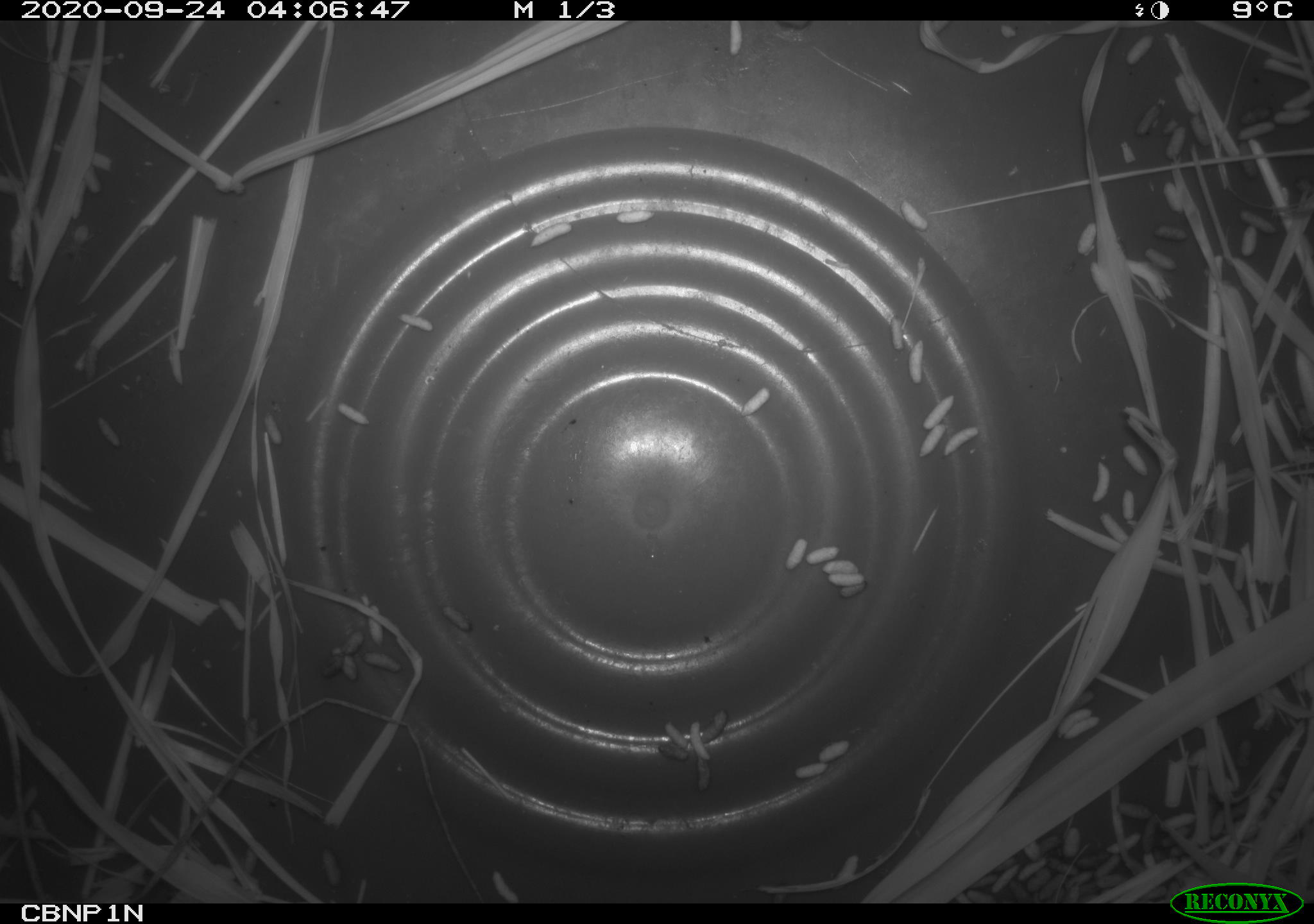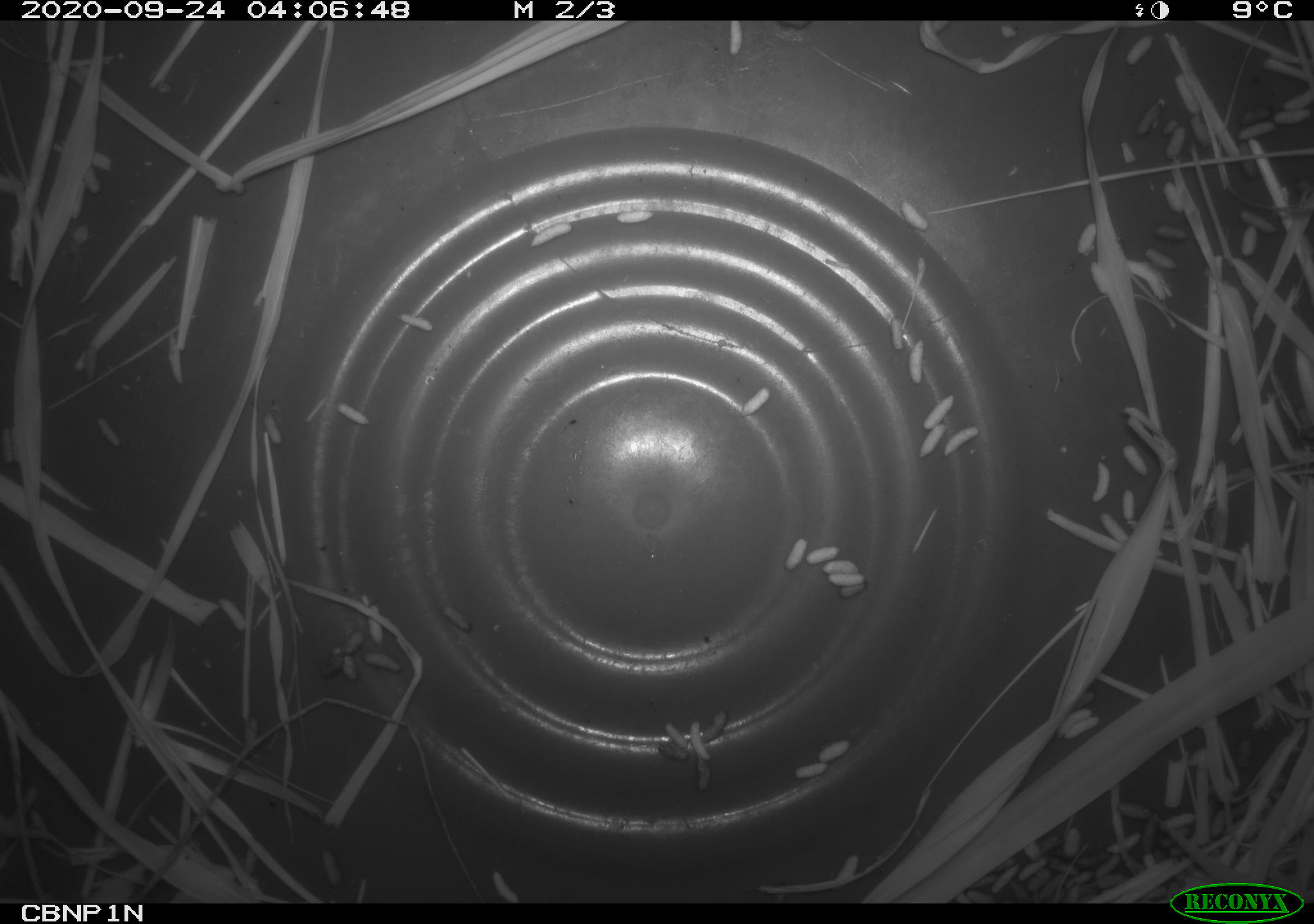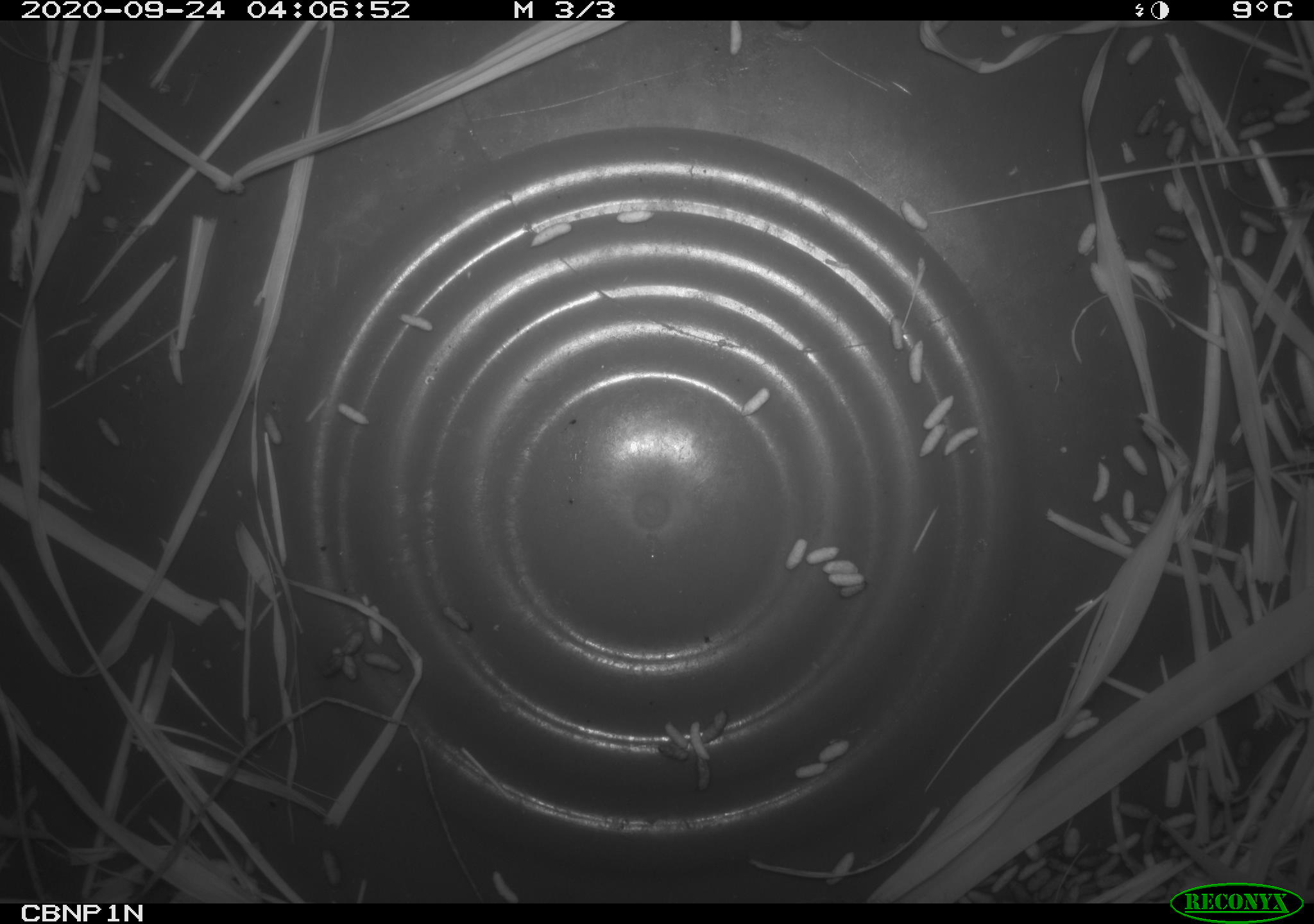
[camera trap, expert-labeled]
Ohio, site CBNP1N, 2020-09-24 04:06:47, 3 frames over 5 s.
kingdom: Animalia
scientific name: Animalia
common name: animal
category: invertebrate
Invertebrate (animal) (Animalia).